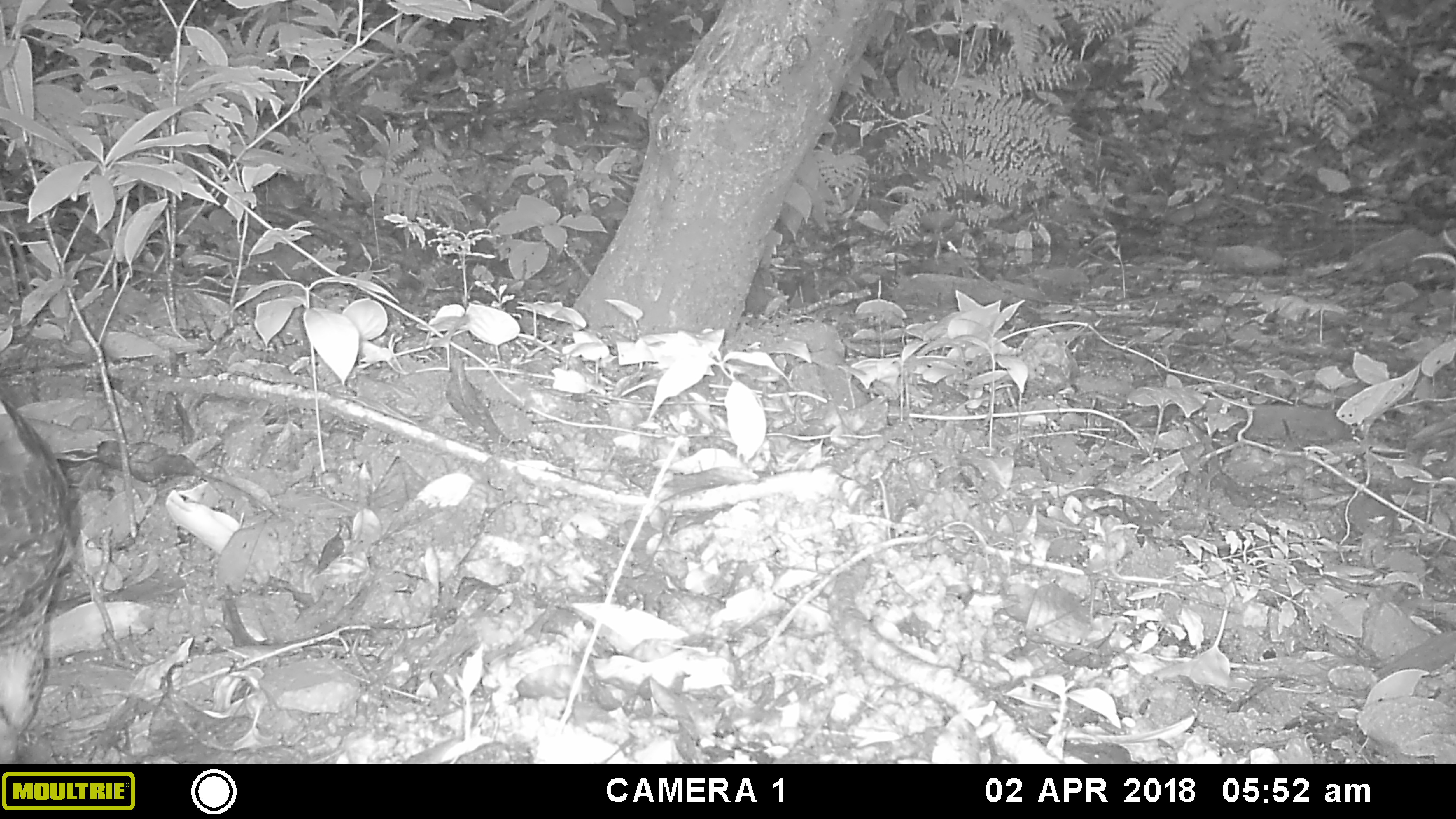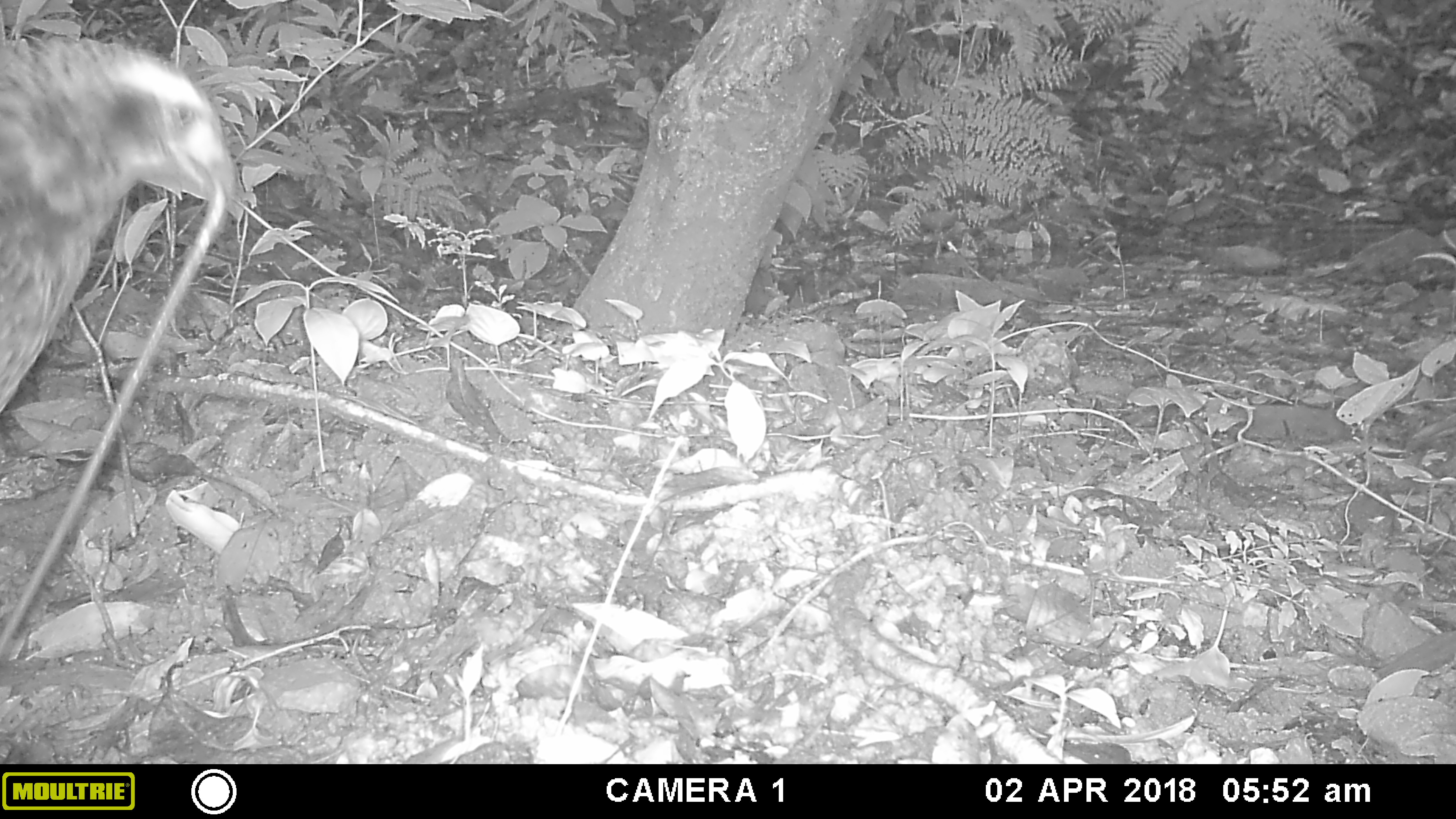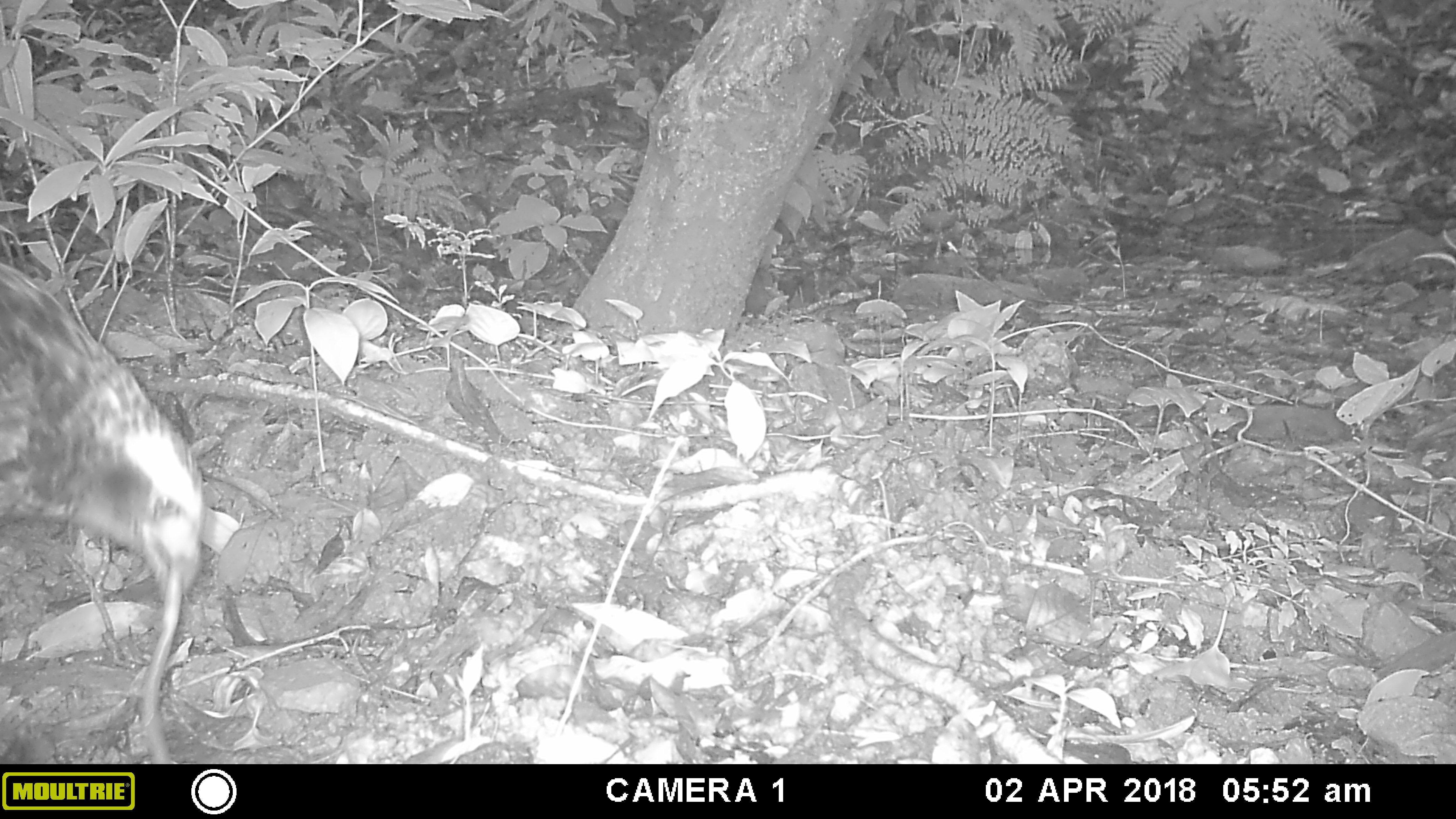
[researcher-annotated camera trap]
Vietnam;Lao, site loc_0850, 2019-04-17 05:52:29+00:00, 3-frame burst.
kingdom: Animalia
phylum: Chordata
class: Aves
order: Accipitriformes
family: Accipitridae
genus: Spilornis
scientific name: Spilornis cheela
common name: crested serpent eagle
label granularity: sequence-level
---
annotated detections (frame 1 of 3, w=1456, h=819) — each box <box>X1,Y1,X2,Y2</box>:
crested serpent eagle: <box>1,397,72,763</box>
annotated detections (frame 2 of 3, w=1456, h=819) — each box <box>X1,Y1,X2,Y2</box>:
crested serpent eagle: <box>1,37,239,419</box>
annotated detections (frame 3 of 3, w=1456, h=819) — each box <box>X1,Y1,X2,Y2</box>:
crested serpent eagle: <box>0,260,203,605</box>